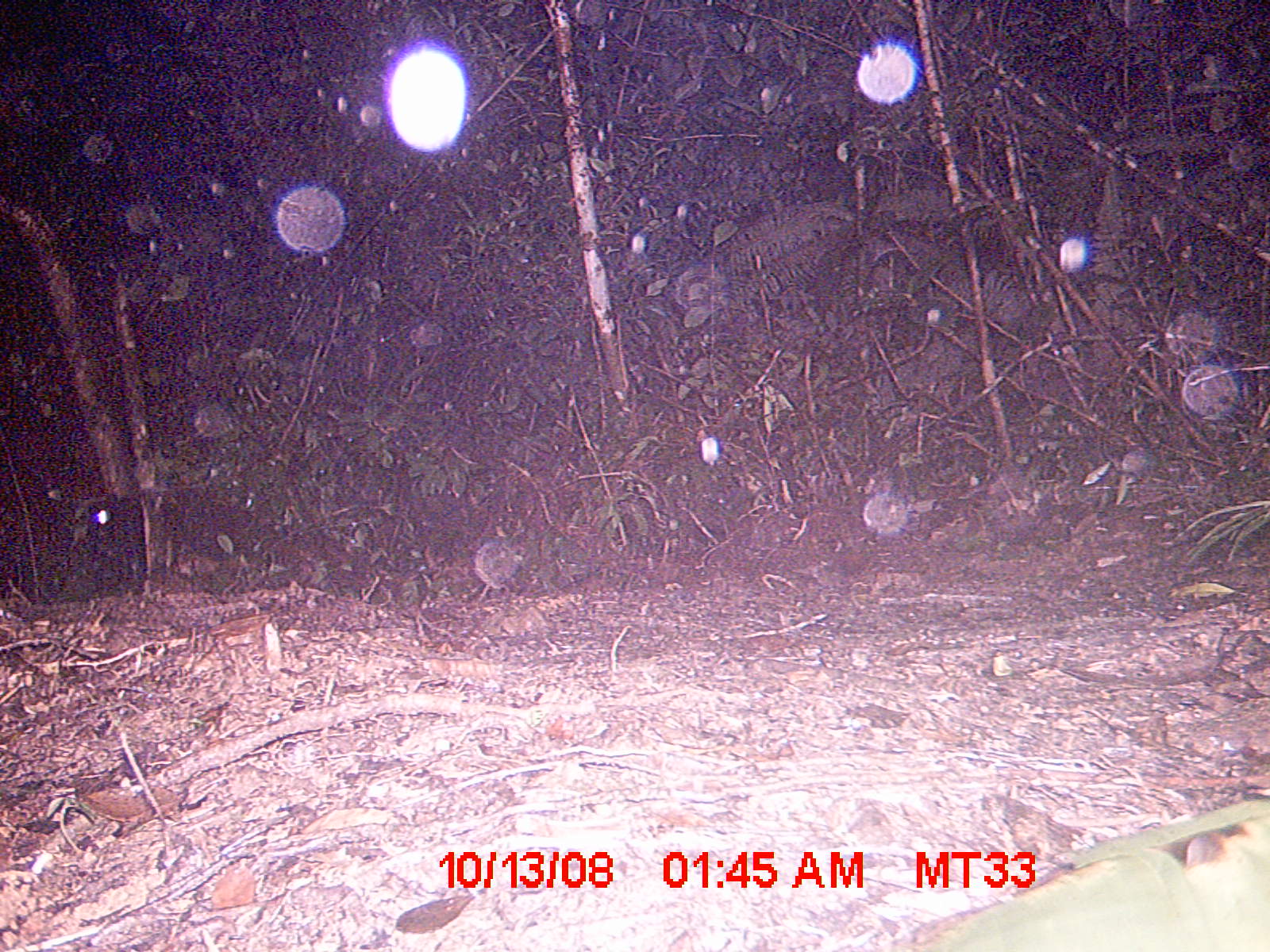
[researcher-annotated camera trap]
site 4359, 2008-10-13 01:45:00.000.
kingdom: Animalia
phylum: Chordata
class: Aves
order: Coraciiformes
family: Brachypteraciidae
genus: Brachypteracias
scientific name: Brachypteracias squamiger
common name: scaly ground-roller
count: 1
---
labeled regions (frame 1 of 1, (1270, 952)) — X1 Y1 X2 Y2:
brachypteracias squamiger: 82 484 301 603